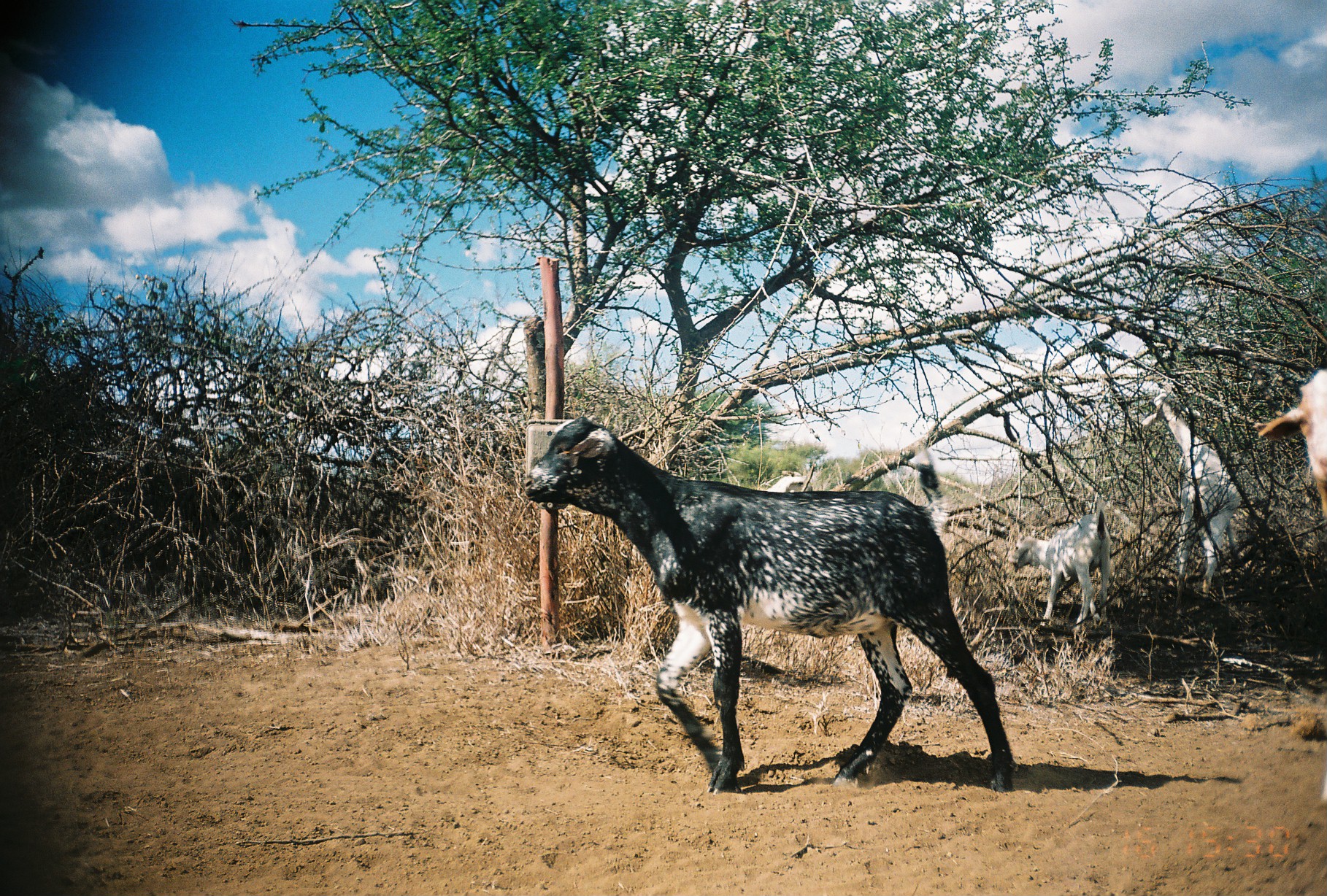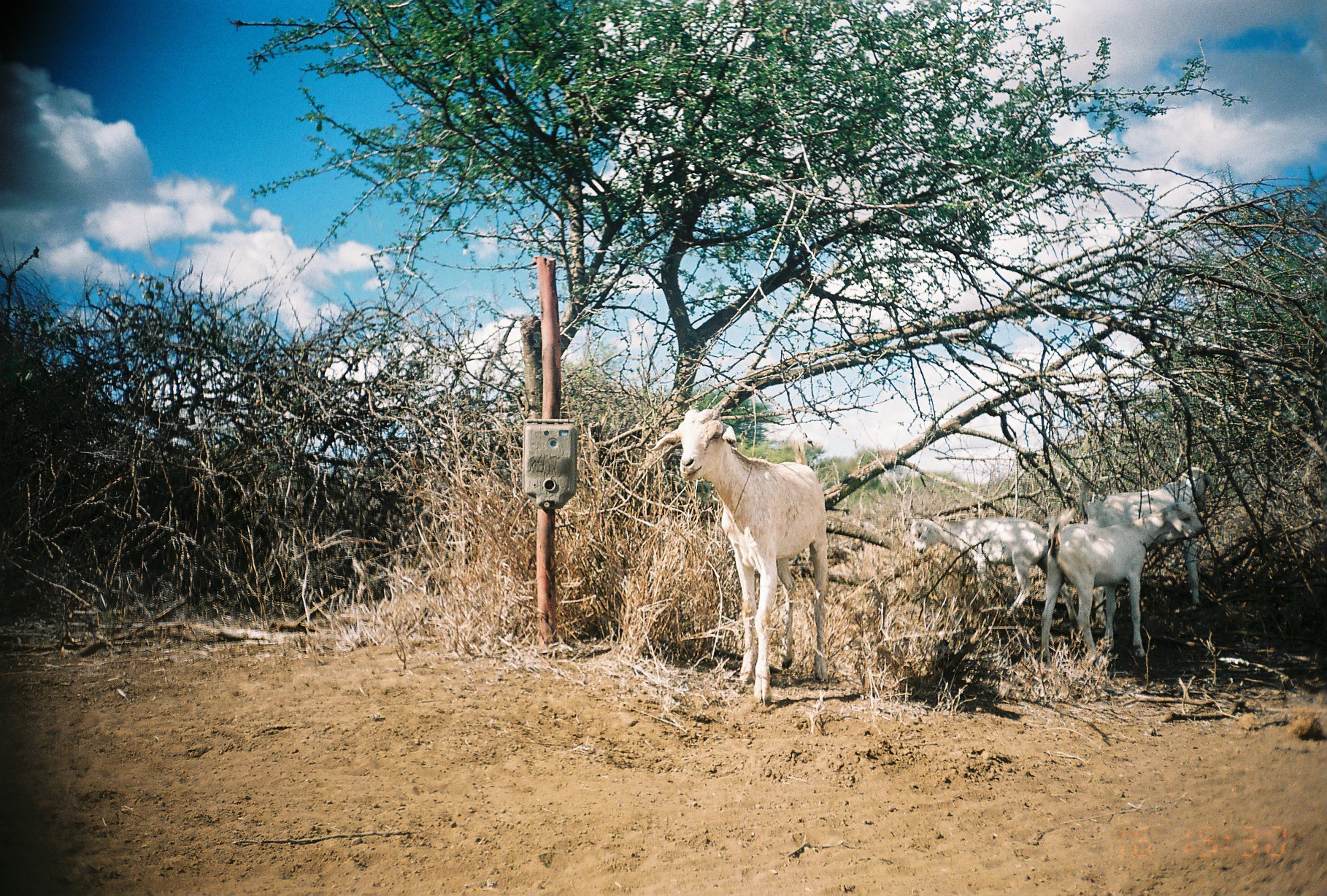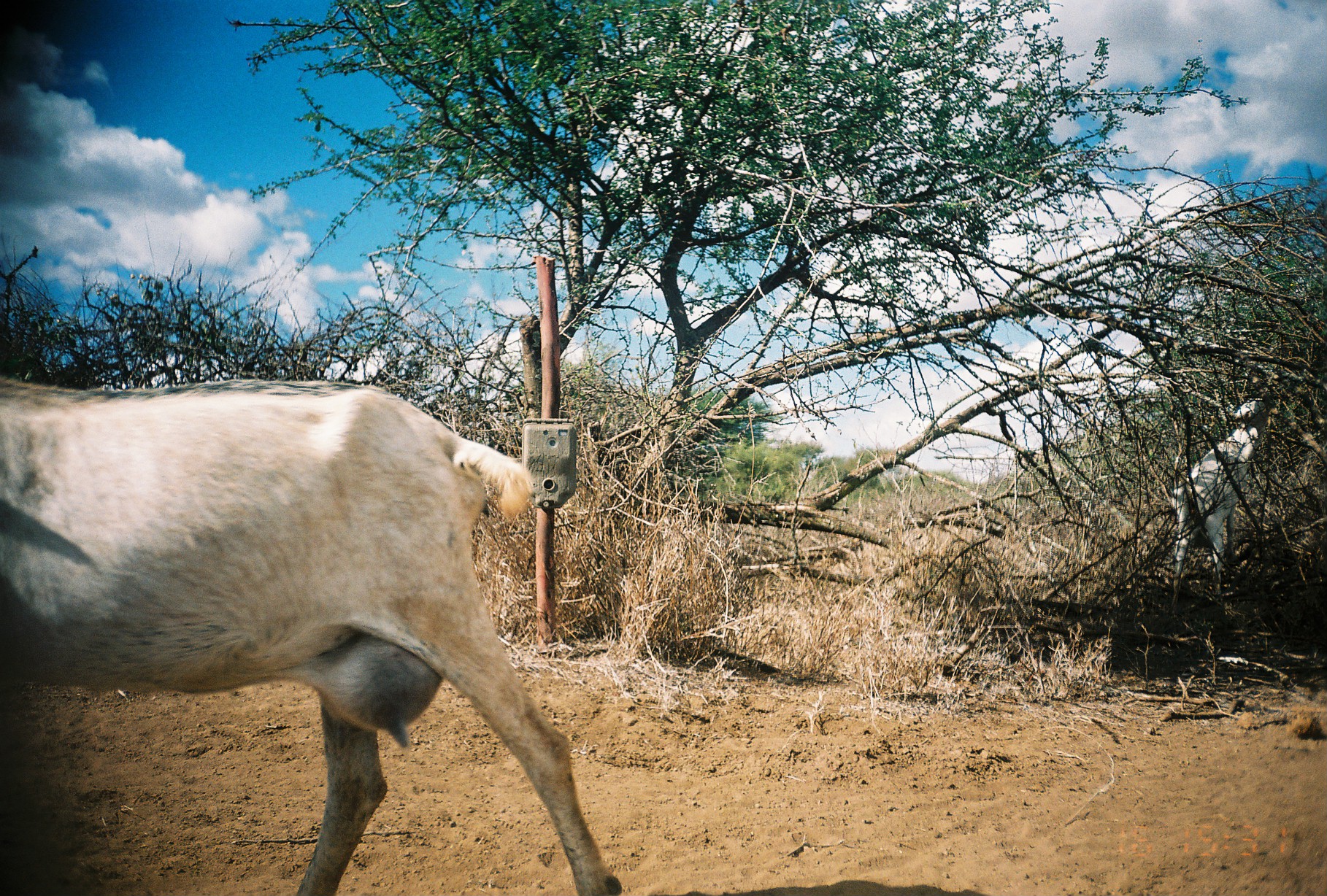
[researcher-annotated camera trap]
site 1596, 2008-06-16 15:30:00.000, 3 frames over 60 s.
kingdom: Animalia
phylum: Chordata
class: Mammalia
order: Artiodactyla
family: Bovidae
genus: Capra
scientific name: Capra aegagrus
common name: wild goat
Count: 5.